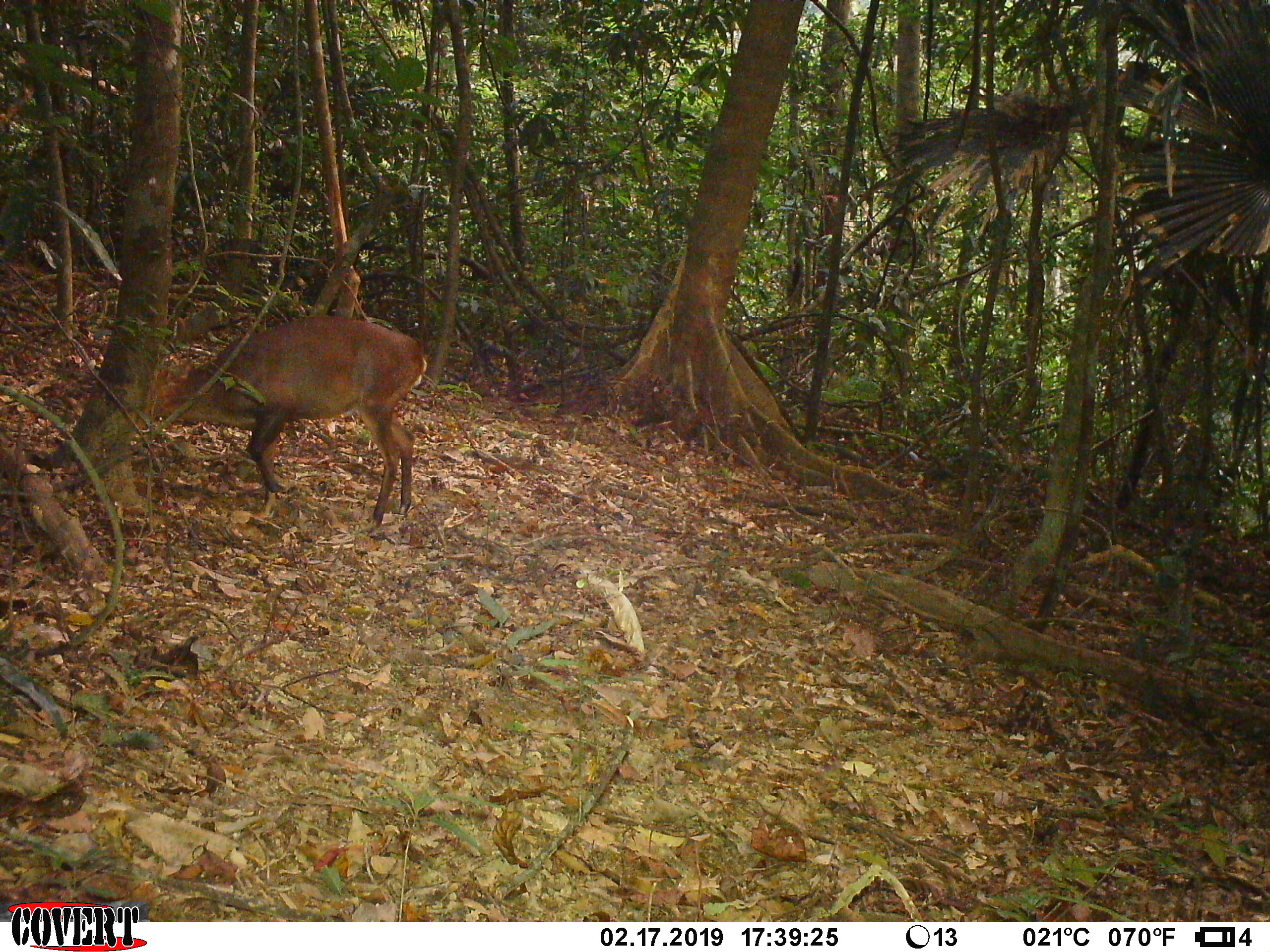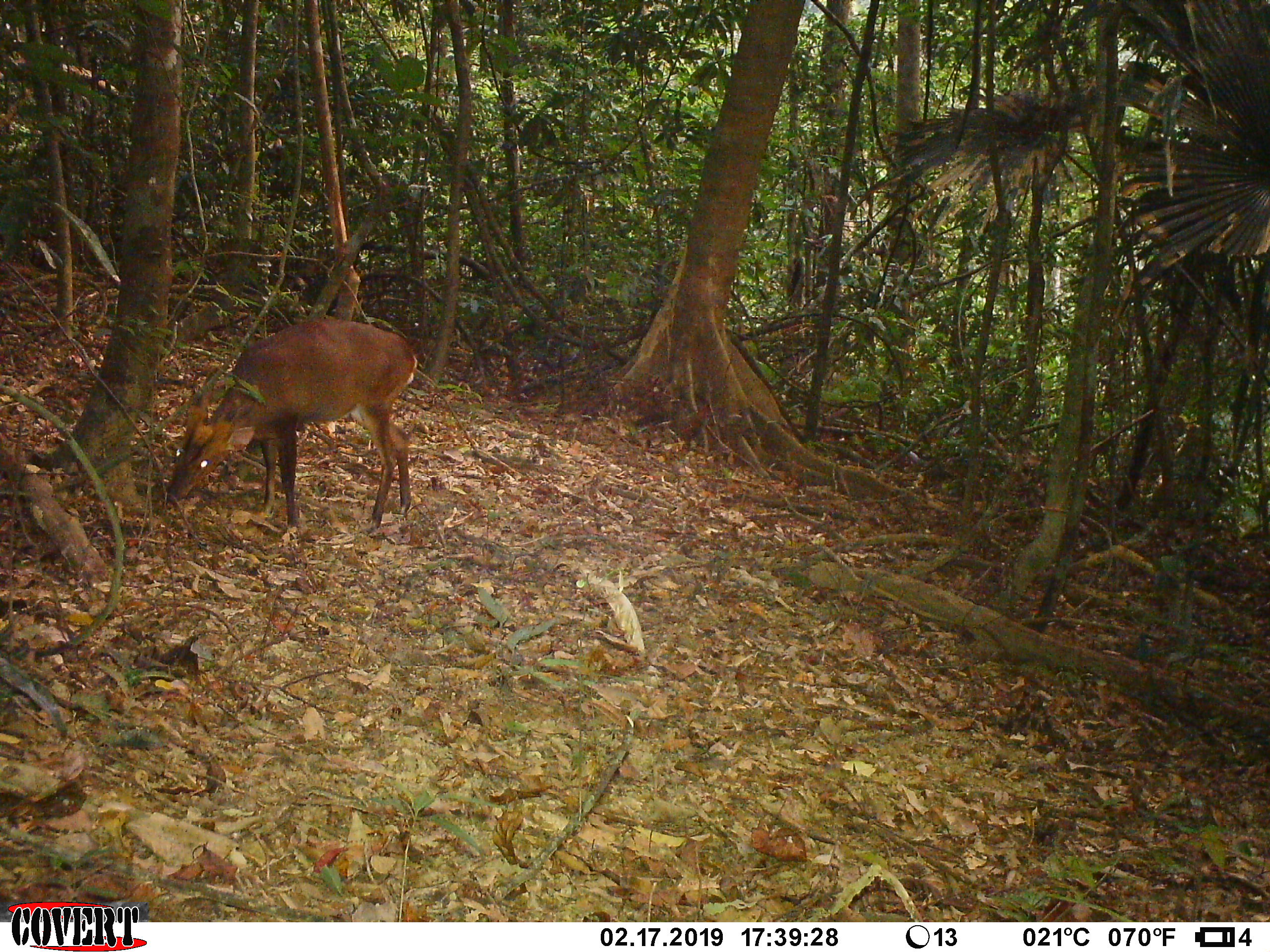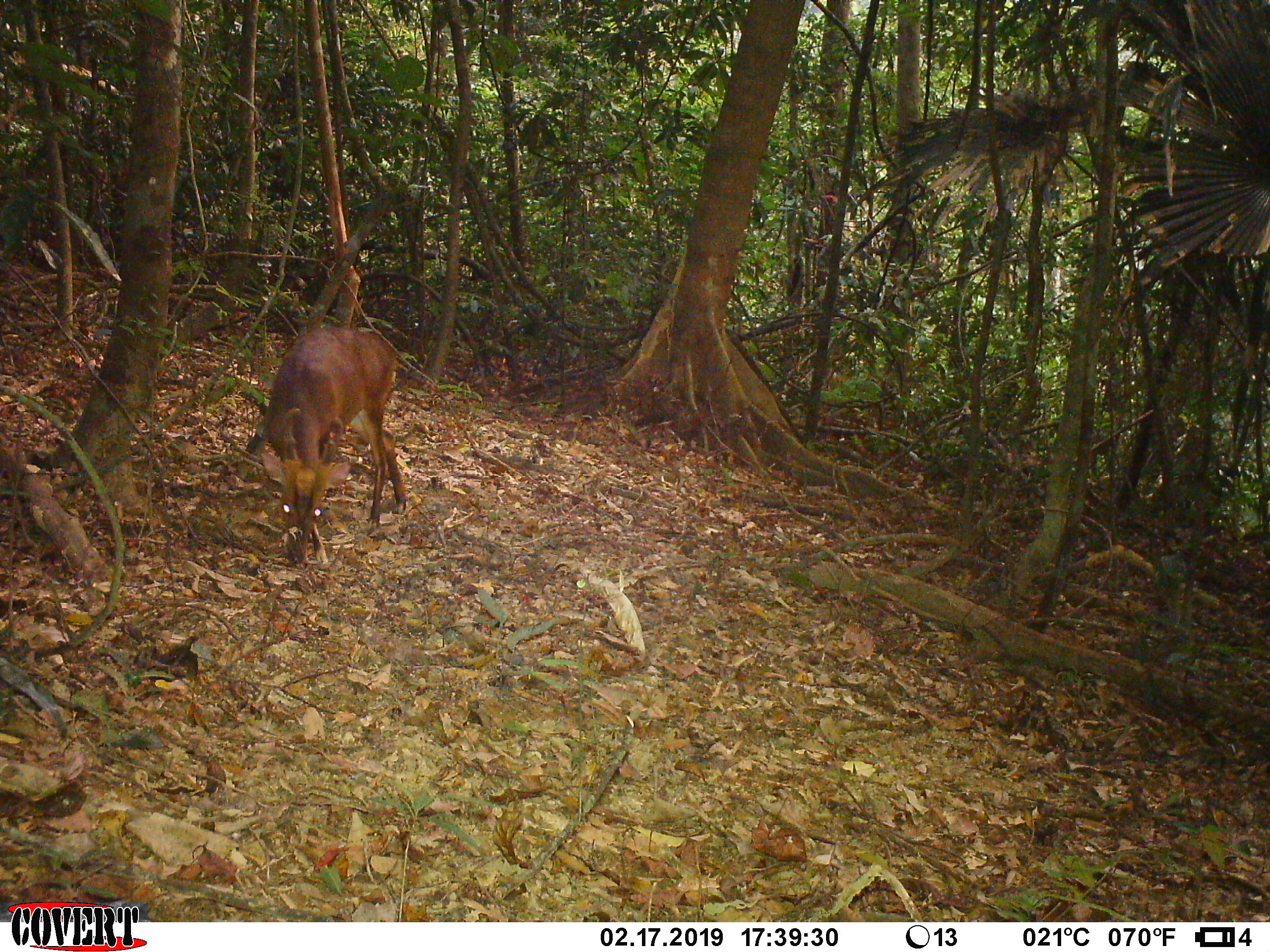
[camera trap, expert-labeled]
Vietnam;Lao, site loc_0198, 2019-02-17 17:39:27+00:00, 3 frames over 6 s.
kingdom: Animalia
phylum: Chordata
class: Mammalia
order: Artiodactyla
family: Cervidae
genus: Muntiacus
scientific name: Muntiacus vuquangensis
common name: large-antlered muntjac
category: large antlered muntjac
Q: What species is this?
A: Large antlered muntjac (large-antlered muntjac) (Muntiacus vuquangensis).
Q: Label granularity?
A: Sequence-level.